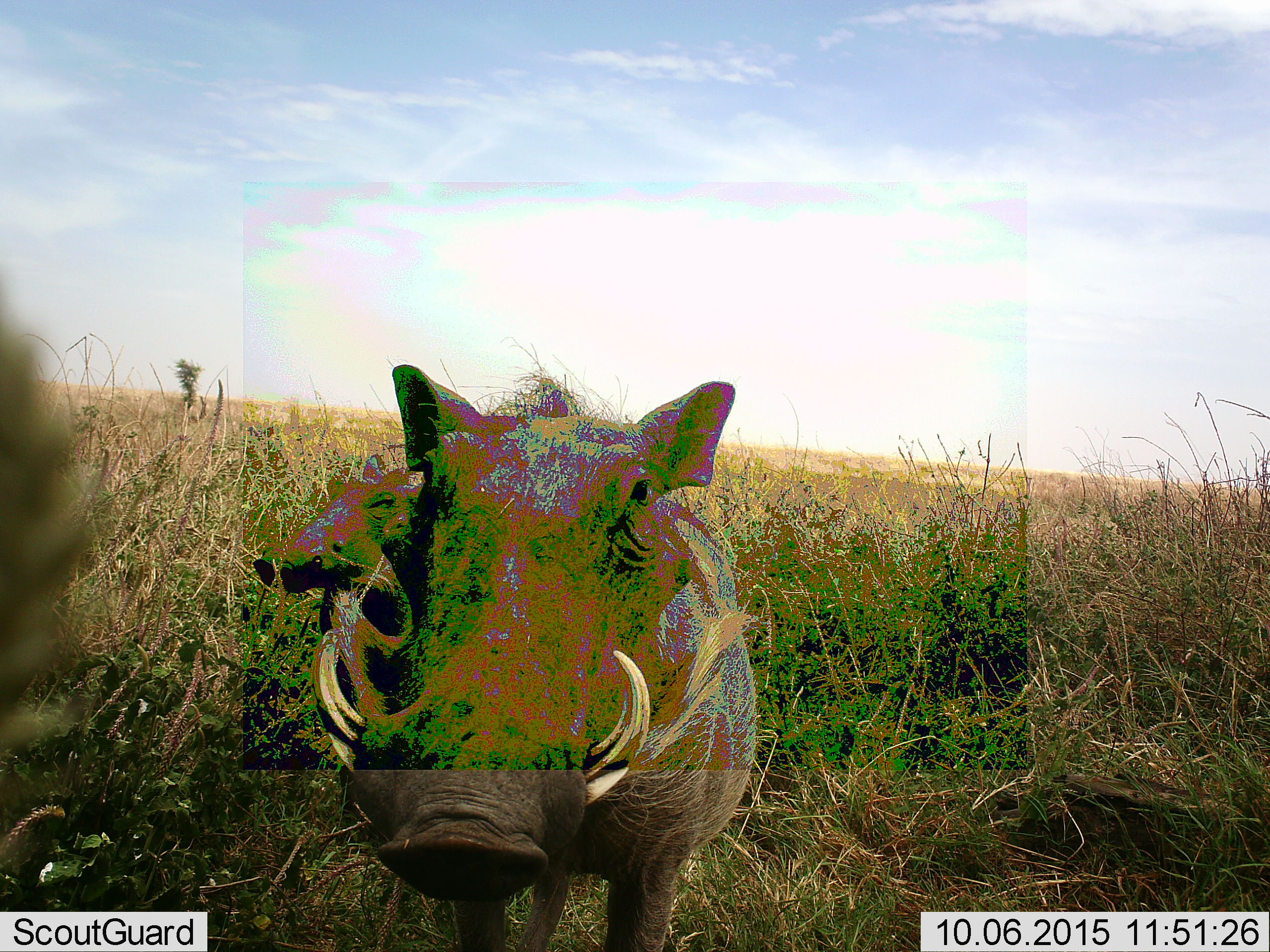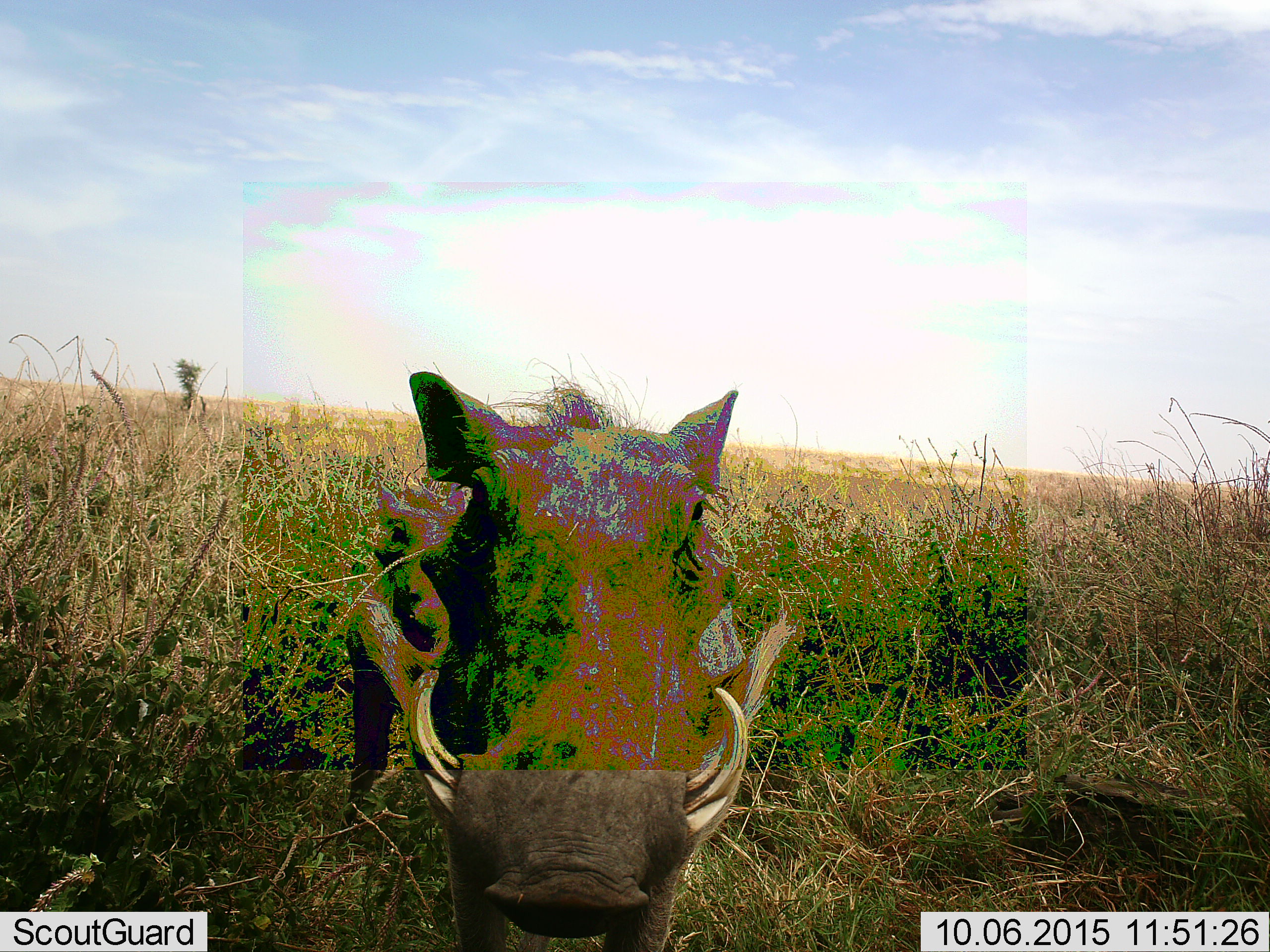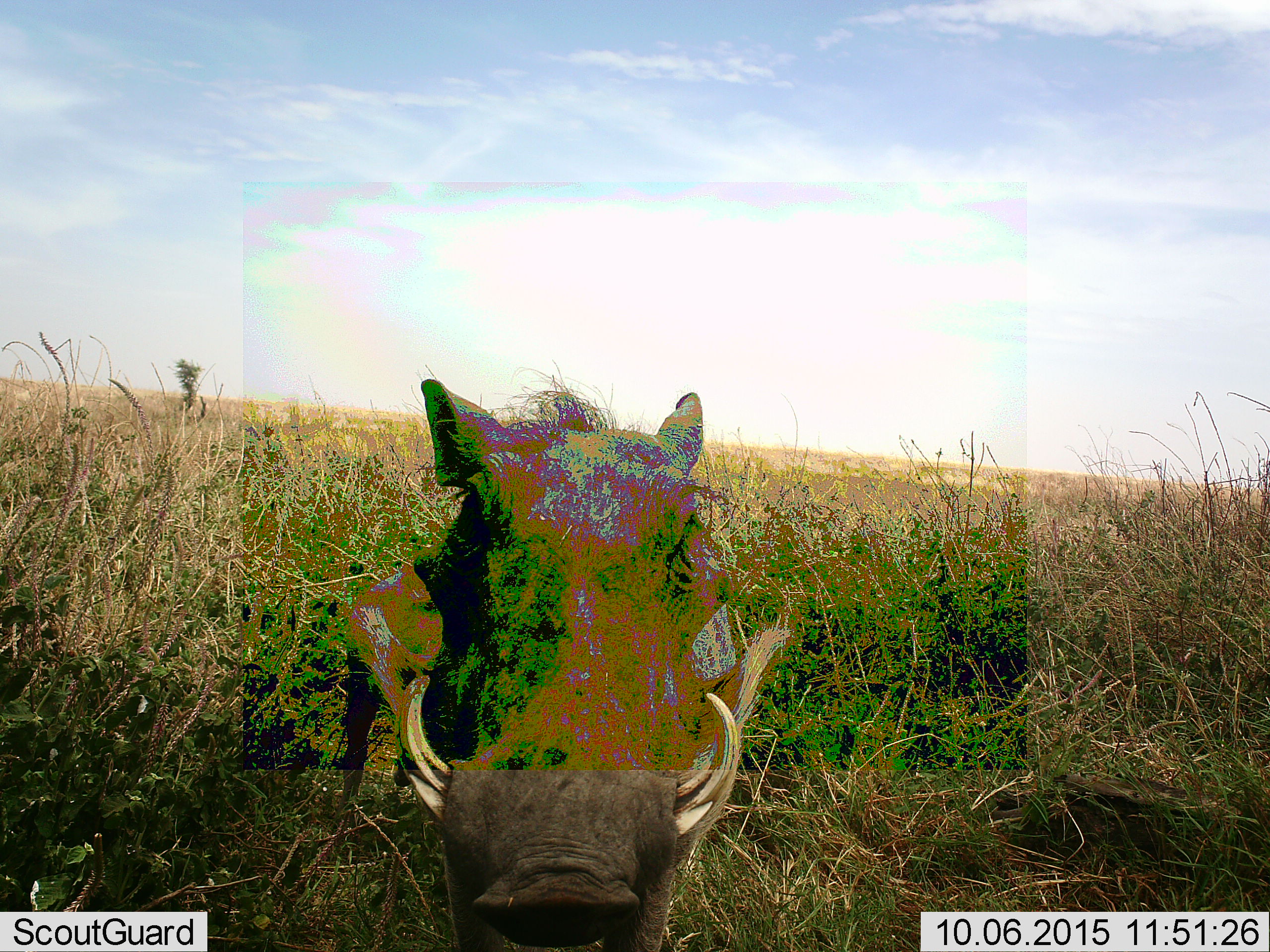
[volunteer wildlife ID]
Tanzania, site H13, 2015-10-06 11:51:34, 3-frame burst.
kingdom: Animalia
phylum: Chordata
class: Mammalia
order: Artiodactyla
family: Suidae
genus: Phacochoerus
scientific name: Phacochoerus africanus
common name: warthog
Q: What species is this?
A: Warthog (Phacochoerus africanus).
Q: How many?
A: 2.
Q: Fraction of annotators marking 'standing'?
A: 89%.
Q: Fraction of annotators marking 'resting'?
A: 0%.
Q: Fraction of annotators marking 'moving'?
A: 22%.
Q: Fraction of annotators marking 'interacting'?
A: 0%.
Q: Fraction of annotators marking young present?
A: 33%.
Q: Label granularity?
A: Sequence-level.